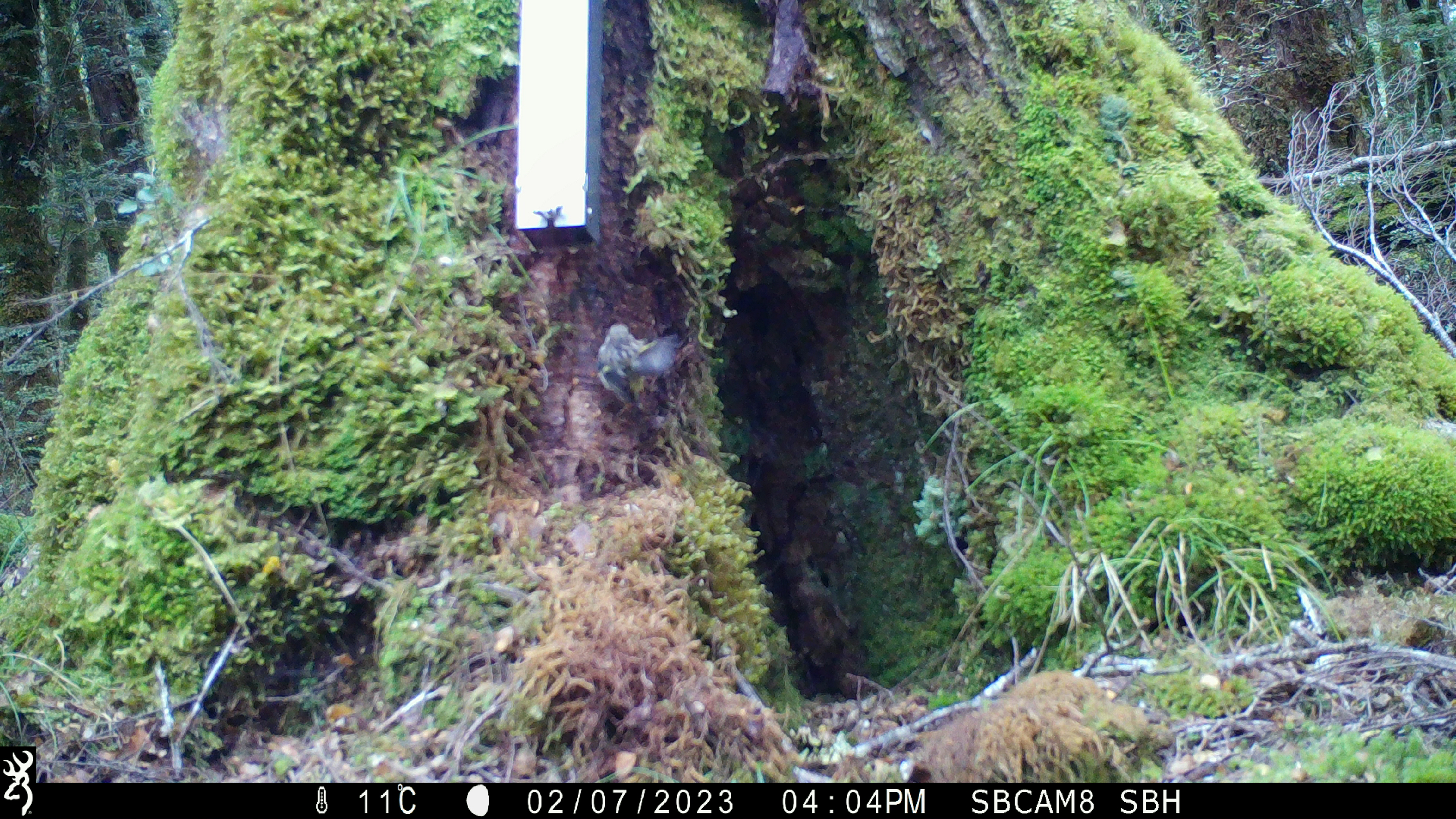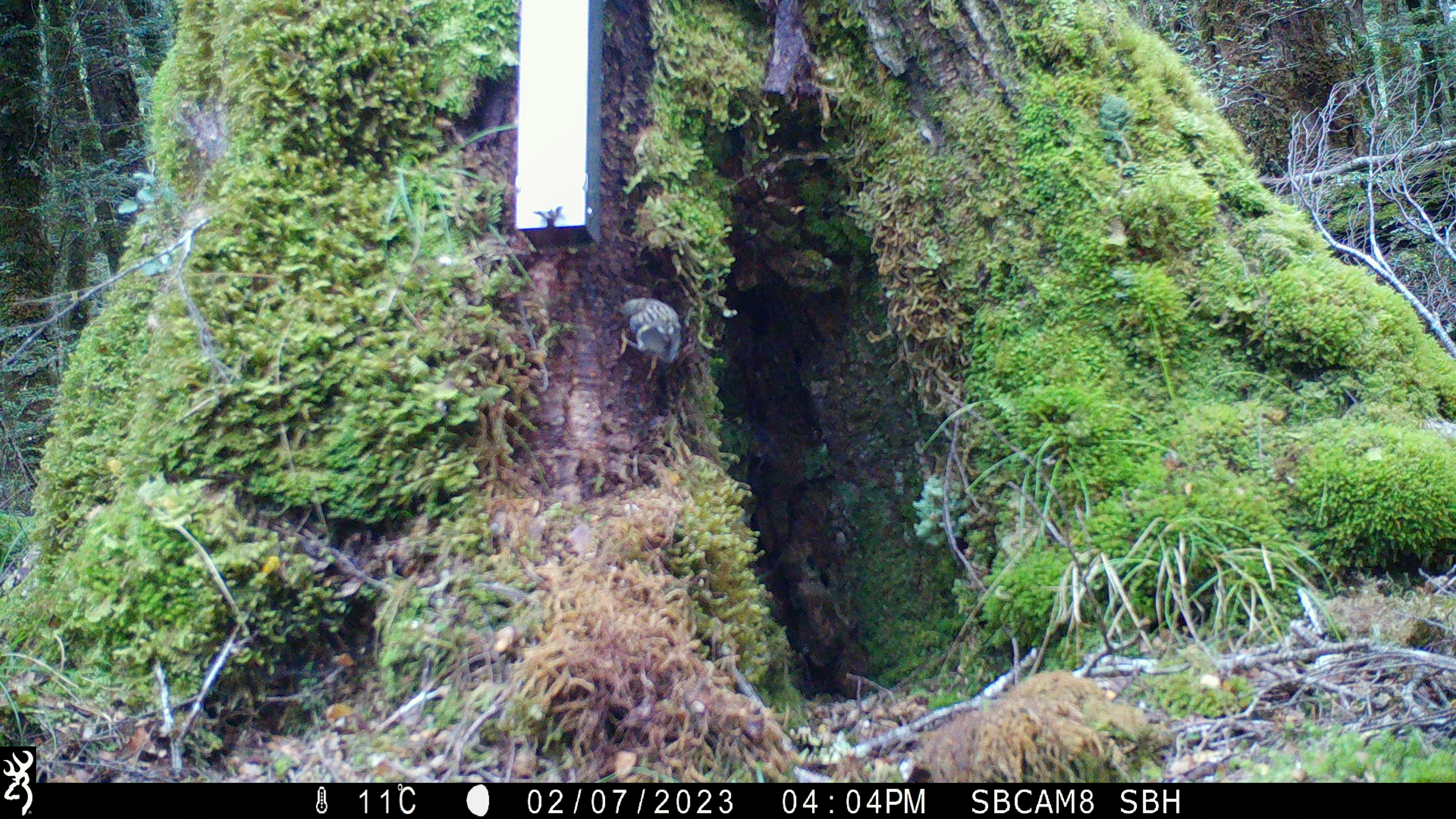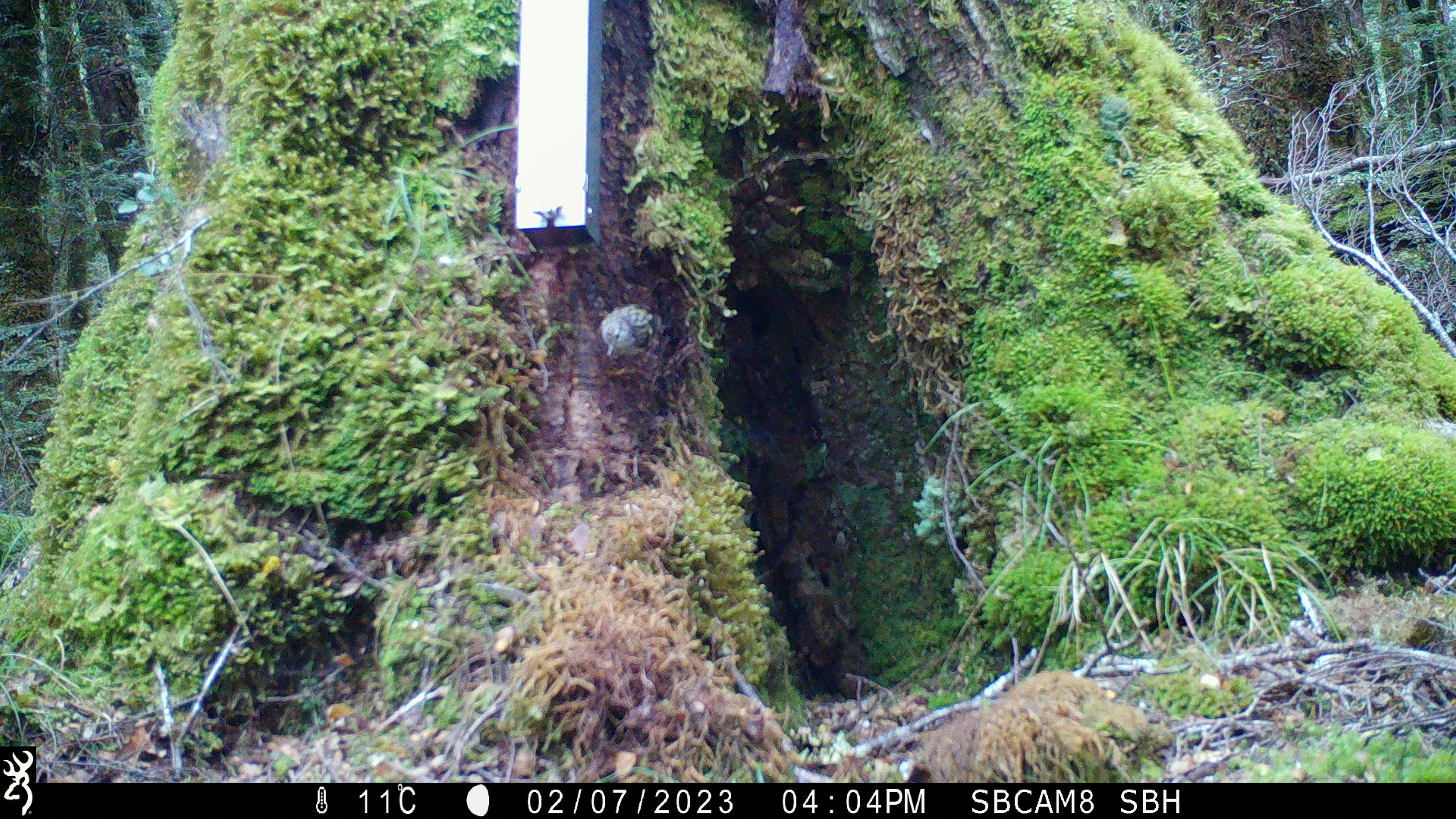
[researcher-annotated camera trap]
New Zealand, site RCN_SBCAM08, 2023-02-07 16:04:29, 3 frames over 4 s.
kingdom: Animalia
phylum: Chordata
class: Aves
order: Passeriformes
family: Acanthisittidae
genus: Acanthisitta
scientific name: Acanthisitta chloris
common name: rifleman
Rifleman (Acanthisitta chloris).